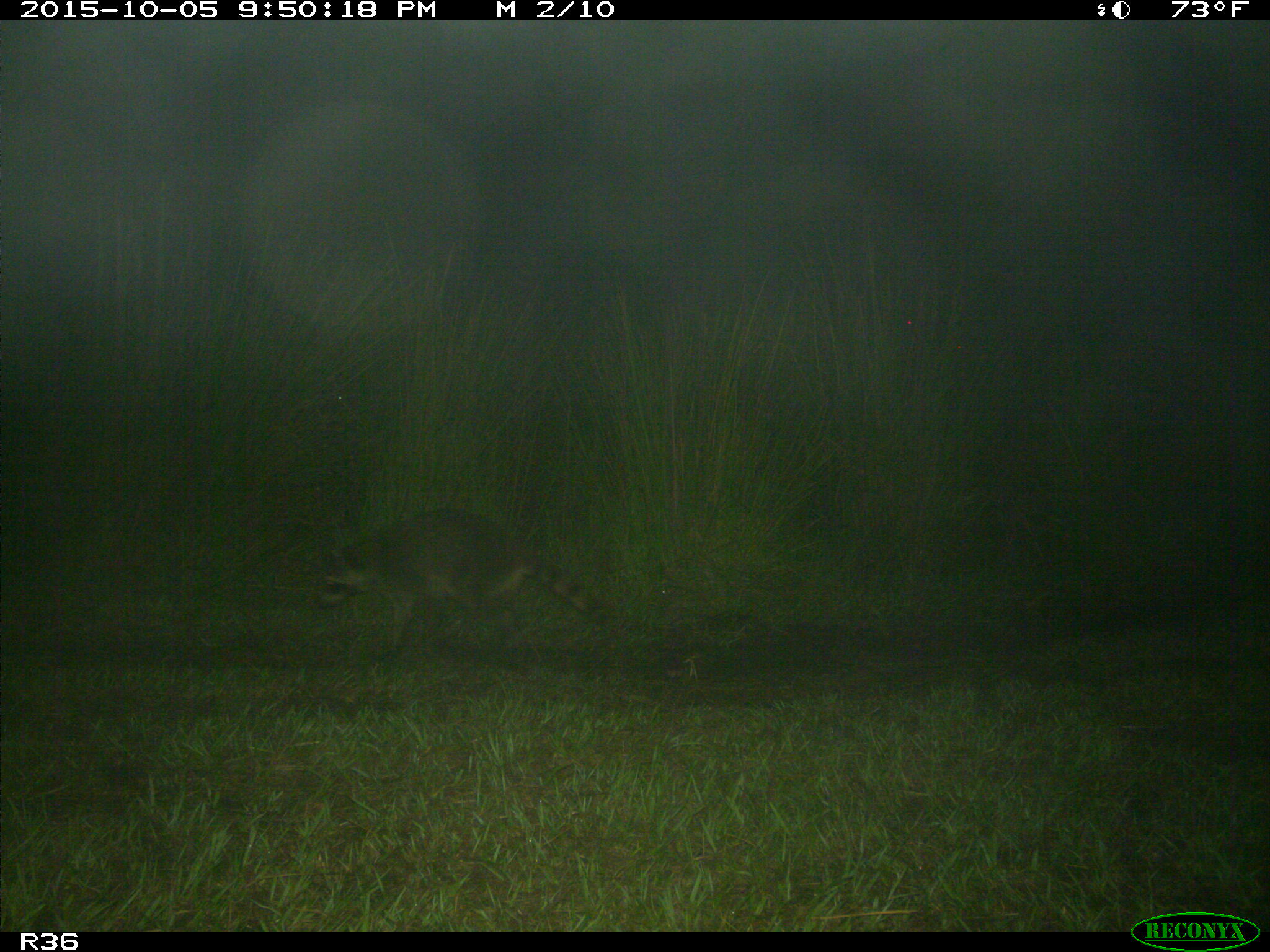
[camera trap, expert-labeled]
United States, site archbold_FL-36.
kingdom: Animalia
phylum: Chordata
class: Mammalia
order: Carnivora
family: Procyonidae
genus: Procyon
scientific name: Procyon lotor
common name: common raccoon